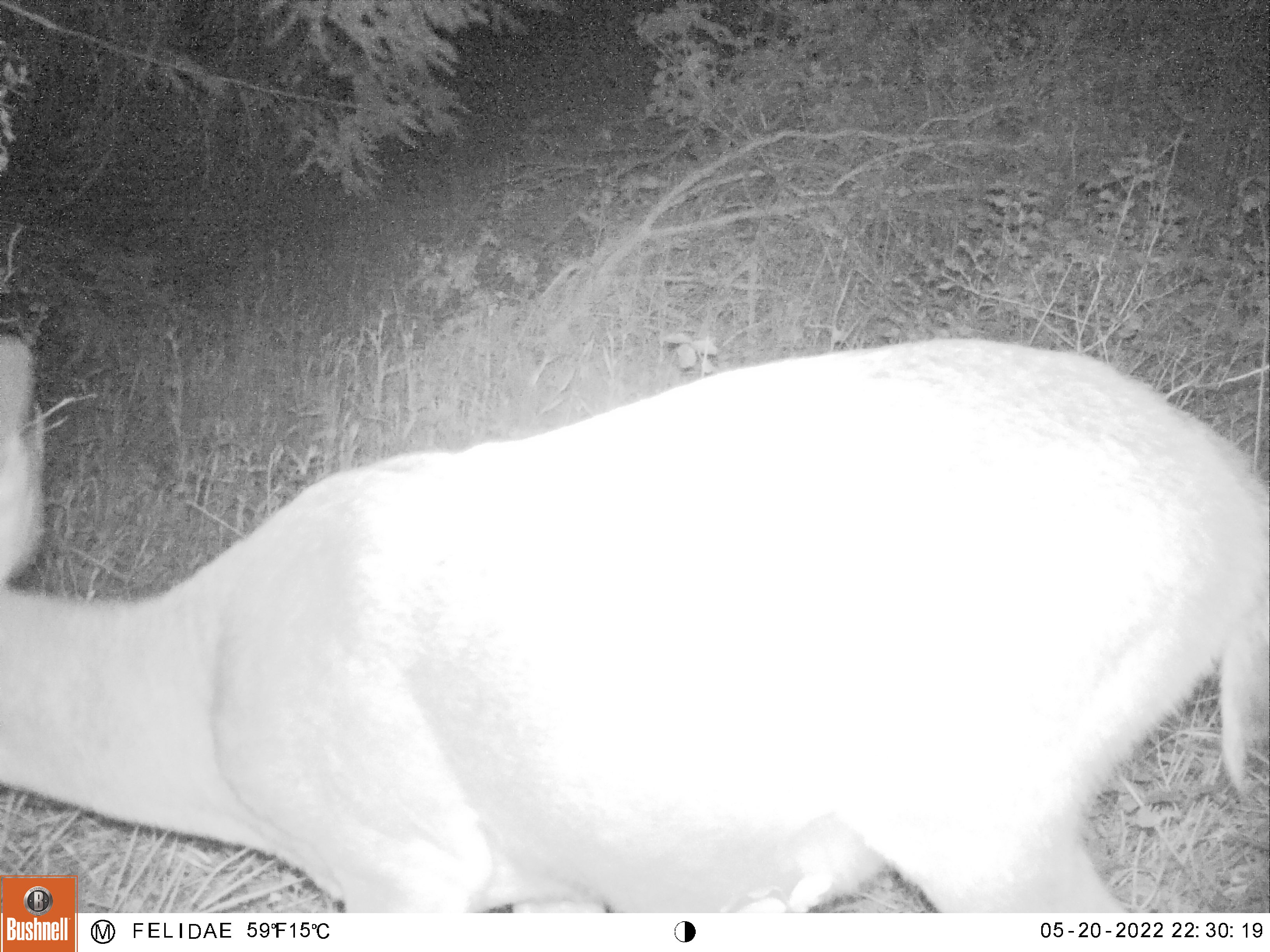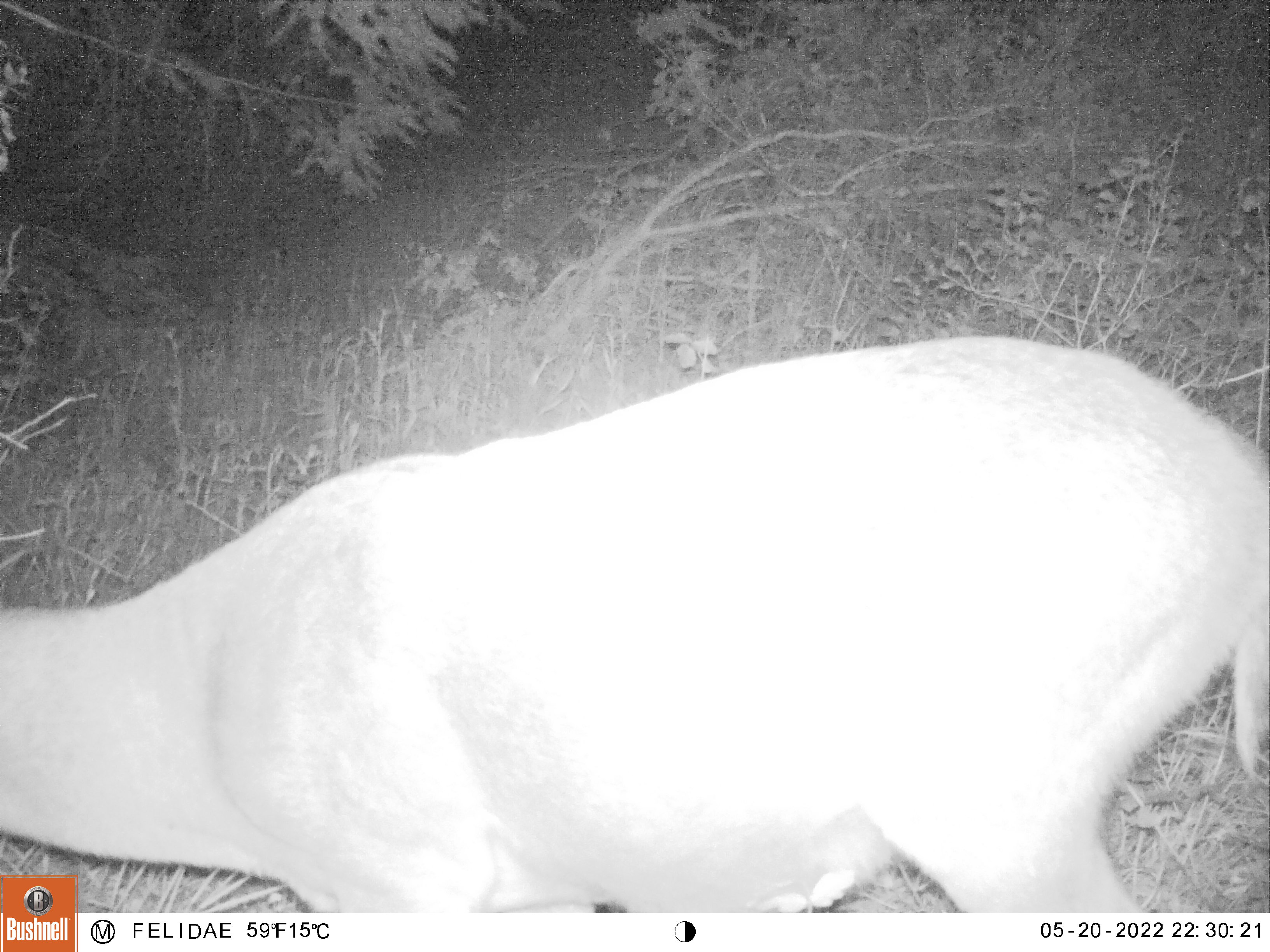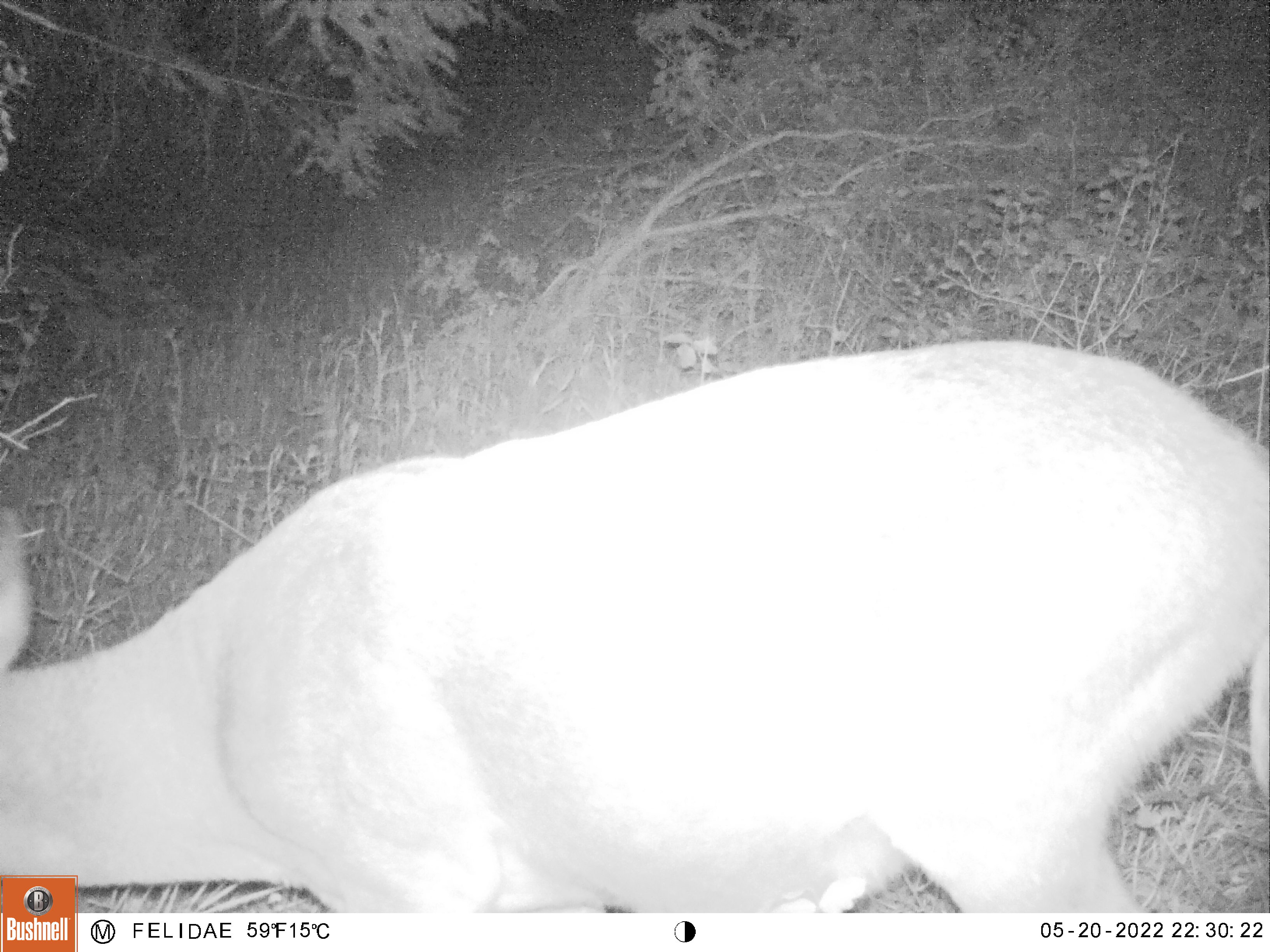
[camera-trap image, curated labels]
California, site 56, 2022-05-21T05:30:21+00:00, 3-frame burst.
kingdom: Animalia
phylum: Chordata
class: Mammalia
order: Artiodactyla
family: Cervidae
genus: Odocoileus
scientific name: Odocoileus hemionus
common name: mule deer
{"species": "mule deer (Odocoileus hemionus)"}